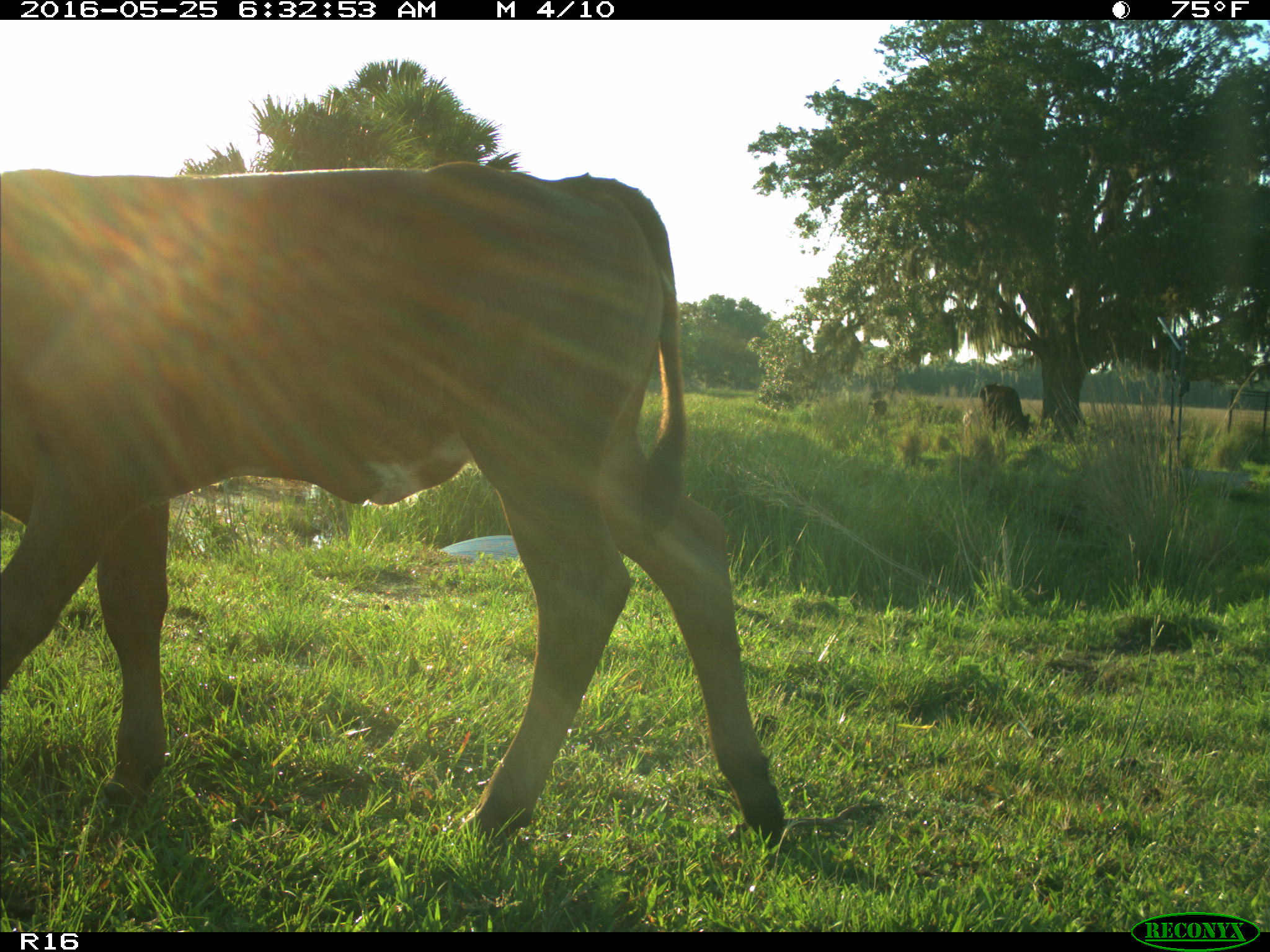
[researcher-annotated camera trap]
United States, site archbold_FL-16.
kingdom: Animalia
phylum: Chordata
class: Mammalia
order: Artiodactyla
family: Bovidae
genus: Bos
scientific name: Bos taurus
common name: domestic cow